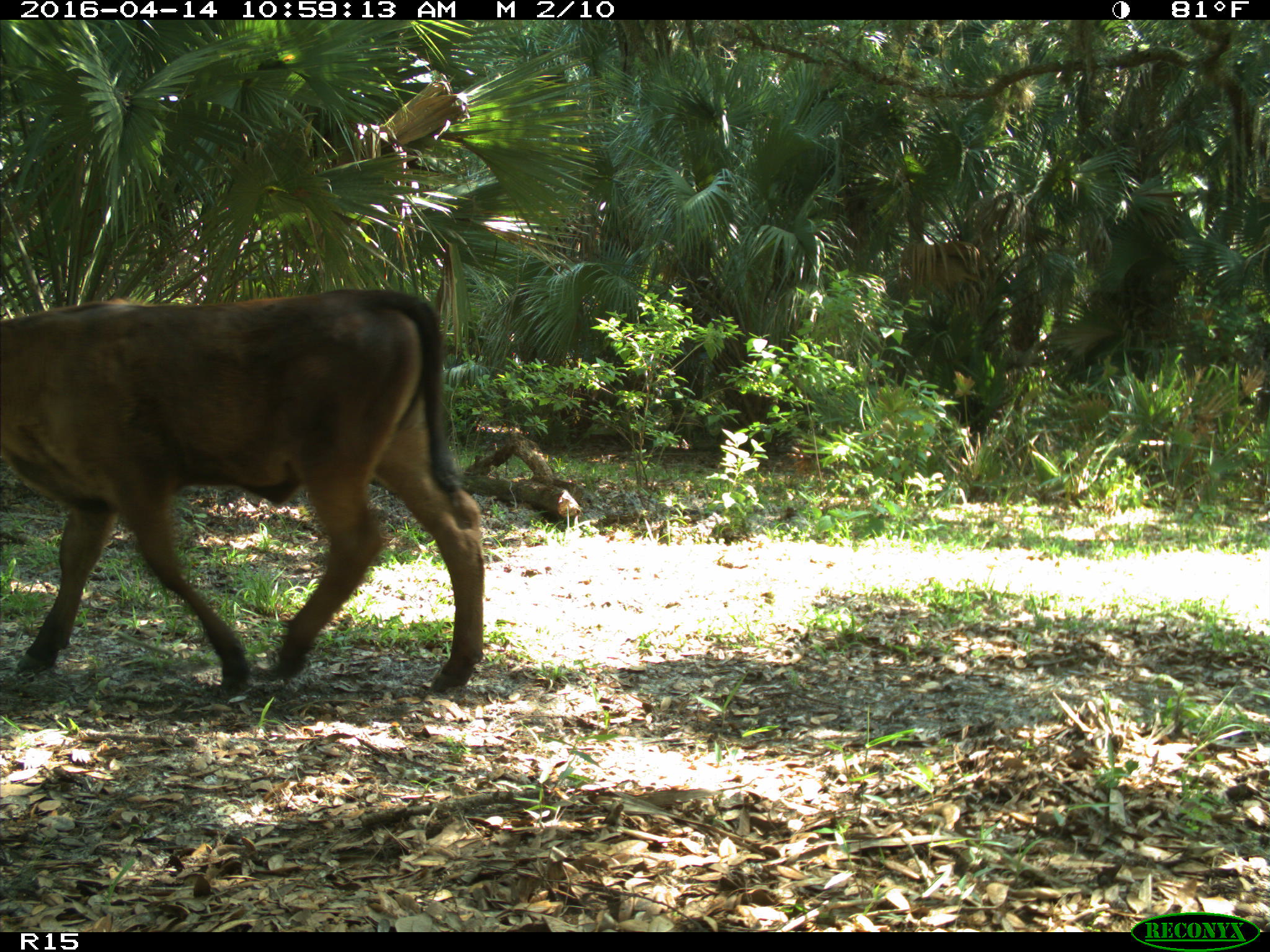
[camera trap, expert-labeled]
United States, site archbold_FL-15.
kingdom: Animalia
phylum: Chordata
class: Mammalia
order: Artiodactyla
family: Bovidae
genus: Bos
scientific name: Bos taurus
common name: domestic cow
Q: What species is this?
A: Bos taurus (domestic cow).